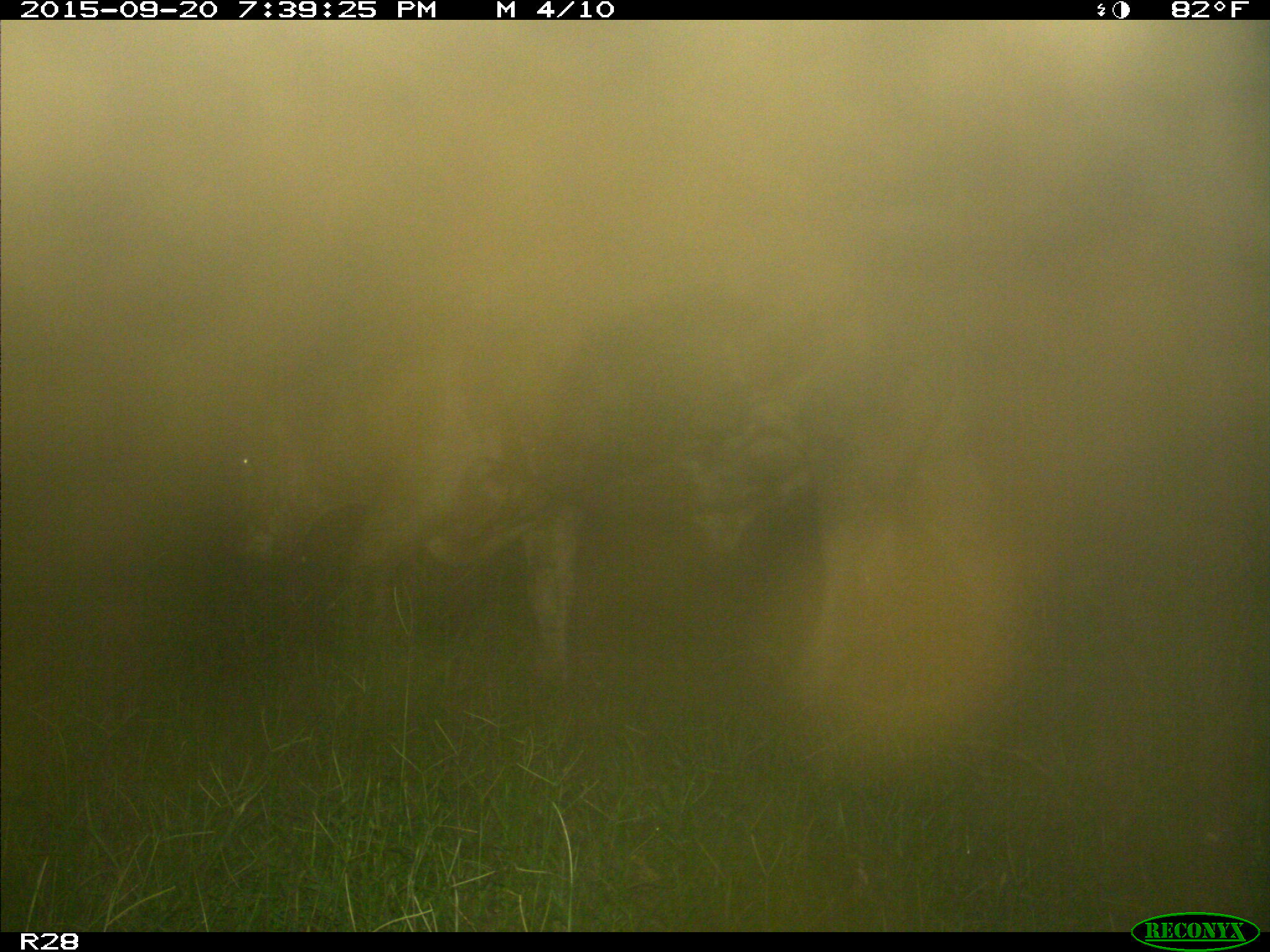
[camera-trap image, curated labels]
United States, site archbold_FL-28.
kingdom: Animalia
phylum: Chordata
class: Mammalia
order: Artiodactyla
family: Bovidae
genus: Bos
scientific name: Bos taurus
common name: domestic cow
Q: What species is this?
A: Bos taurus (domestic cow).